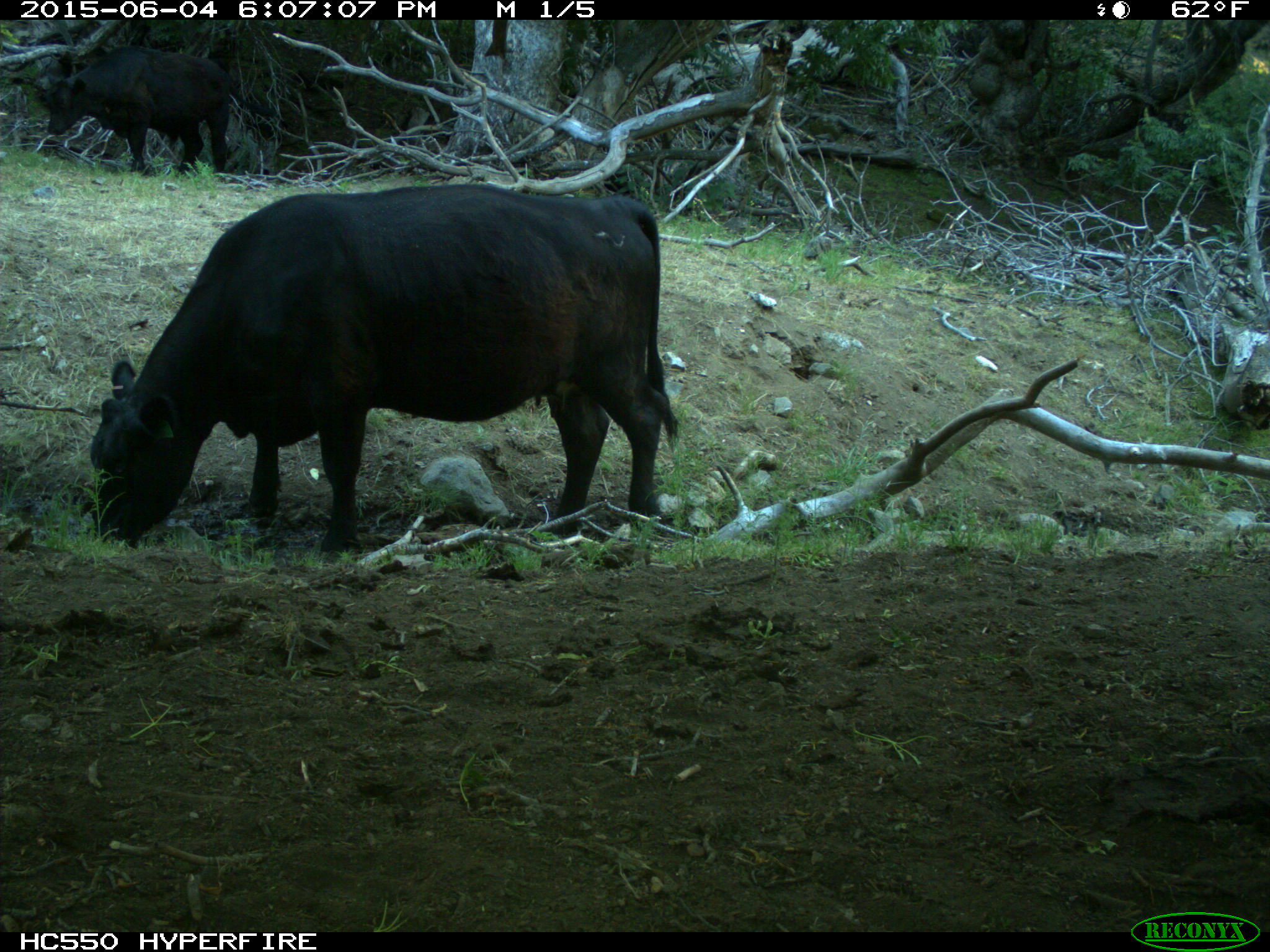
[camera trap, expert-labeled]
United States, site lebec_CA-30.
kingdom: Animalia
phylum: Chordata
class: Mammalia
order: Artiodactyla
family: Bovidae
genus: Bos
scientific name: Bos taurus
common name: domestic cow